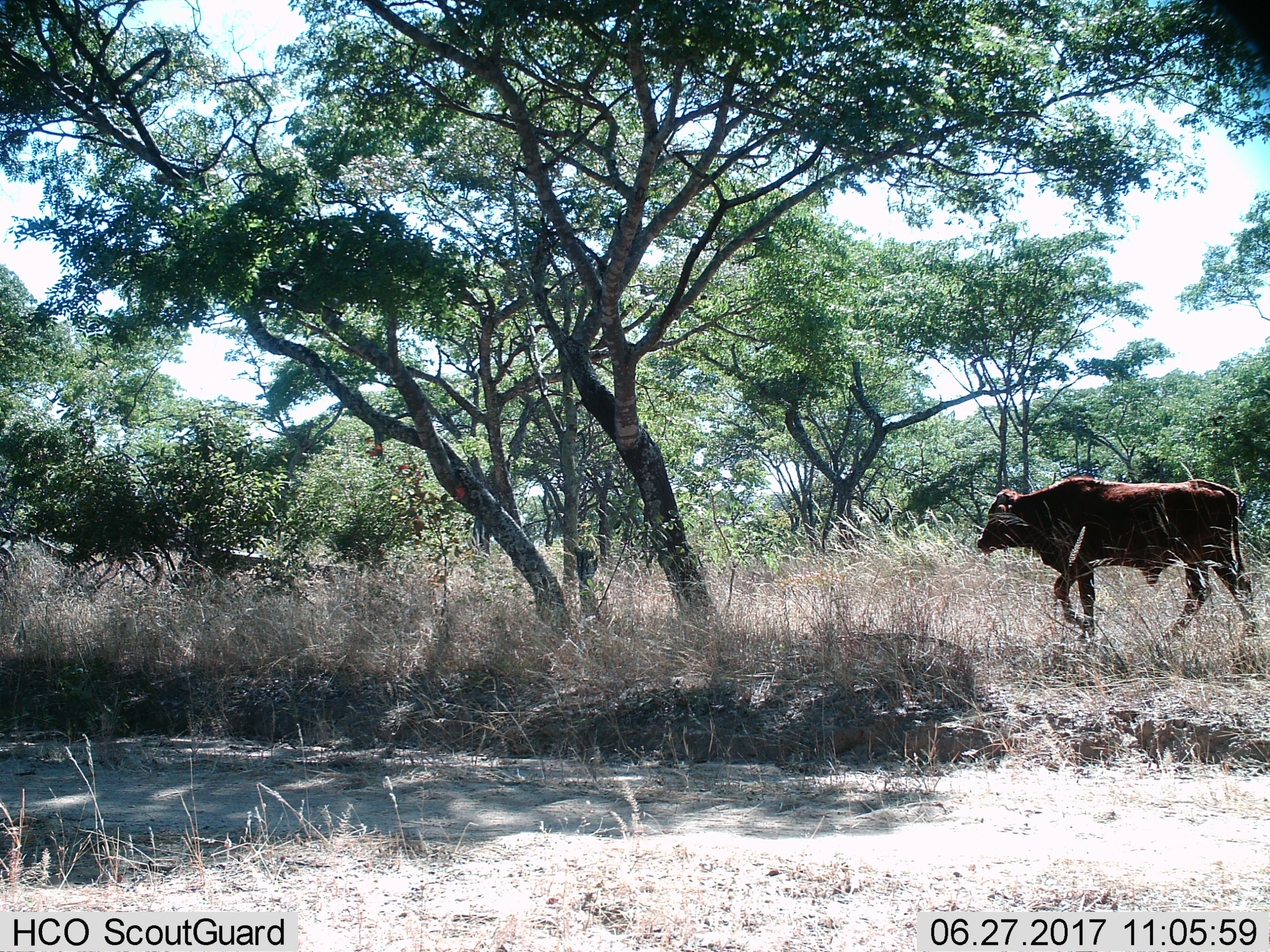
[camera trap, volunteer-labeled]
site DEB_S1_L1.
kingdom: Animalia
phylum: Chordata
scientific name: Vertebrata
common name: domestic animal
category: domesticanimal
Domesticanimal (domestic animal) (Vertebrata), count 1. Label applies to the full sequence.